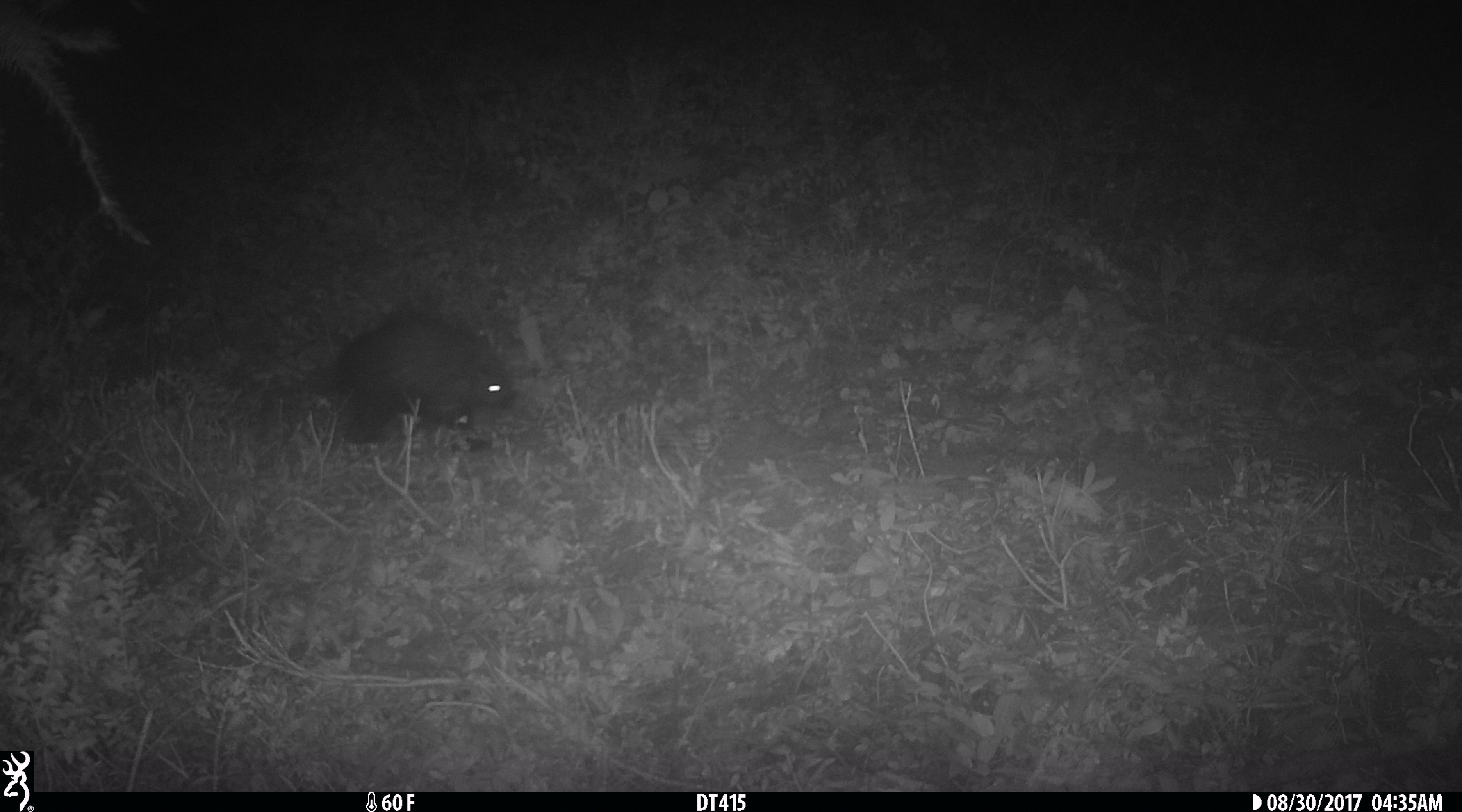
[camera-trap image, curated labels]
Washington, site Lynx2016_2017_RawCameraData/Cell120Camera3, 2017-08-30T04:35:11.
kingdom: Animalia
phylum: Chordata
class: Mammalia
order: Rodentia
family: Erethizontidae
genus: Erethizon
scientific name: Erethizon dorsatum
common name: north american porcupine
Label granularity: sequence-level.